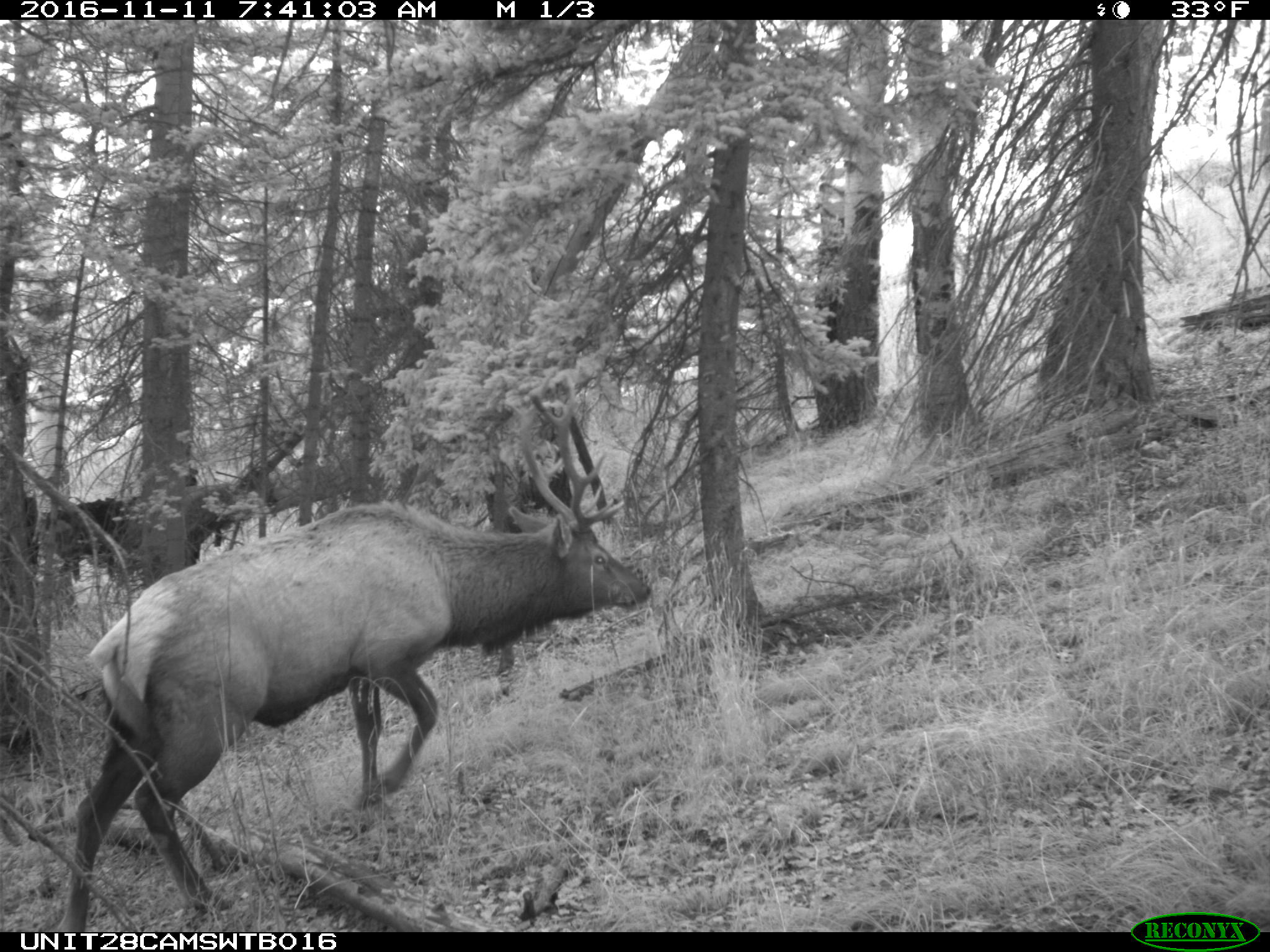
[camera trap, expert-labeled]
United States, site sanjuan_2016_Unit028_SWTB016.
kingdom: Animalia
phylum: Chordata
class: Mammalia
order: Artiodactyla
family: Cervidae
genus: Cervus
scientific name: Cervus elaphus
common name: red deer